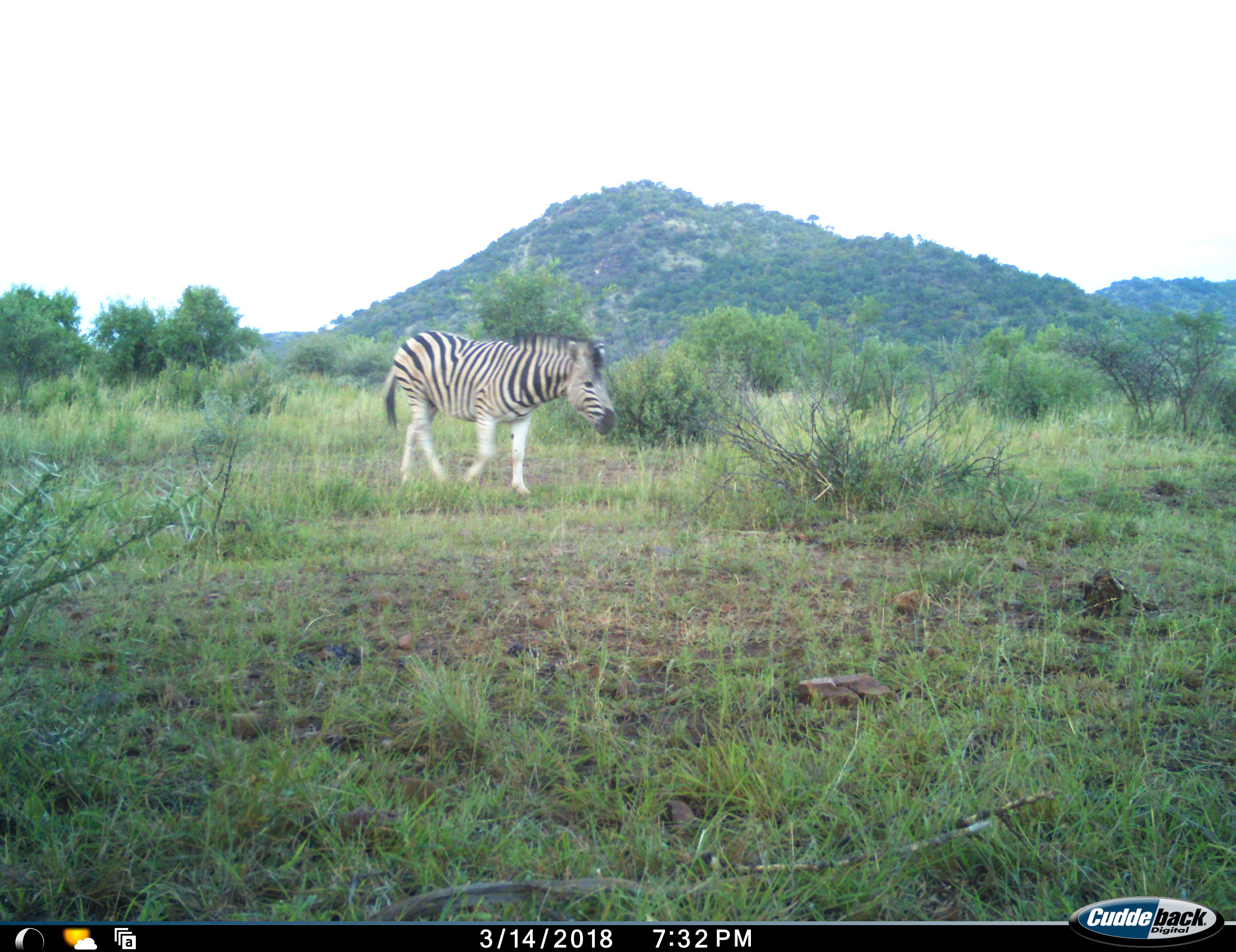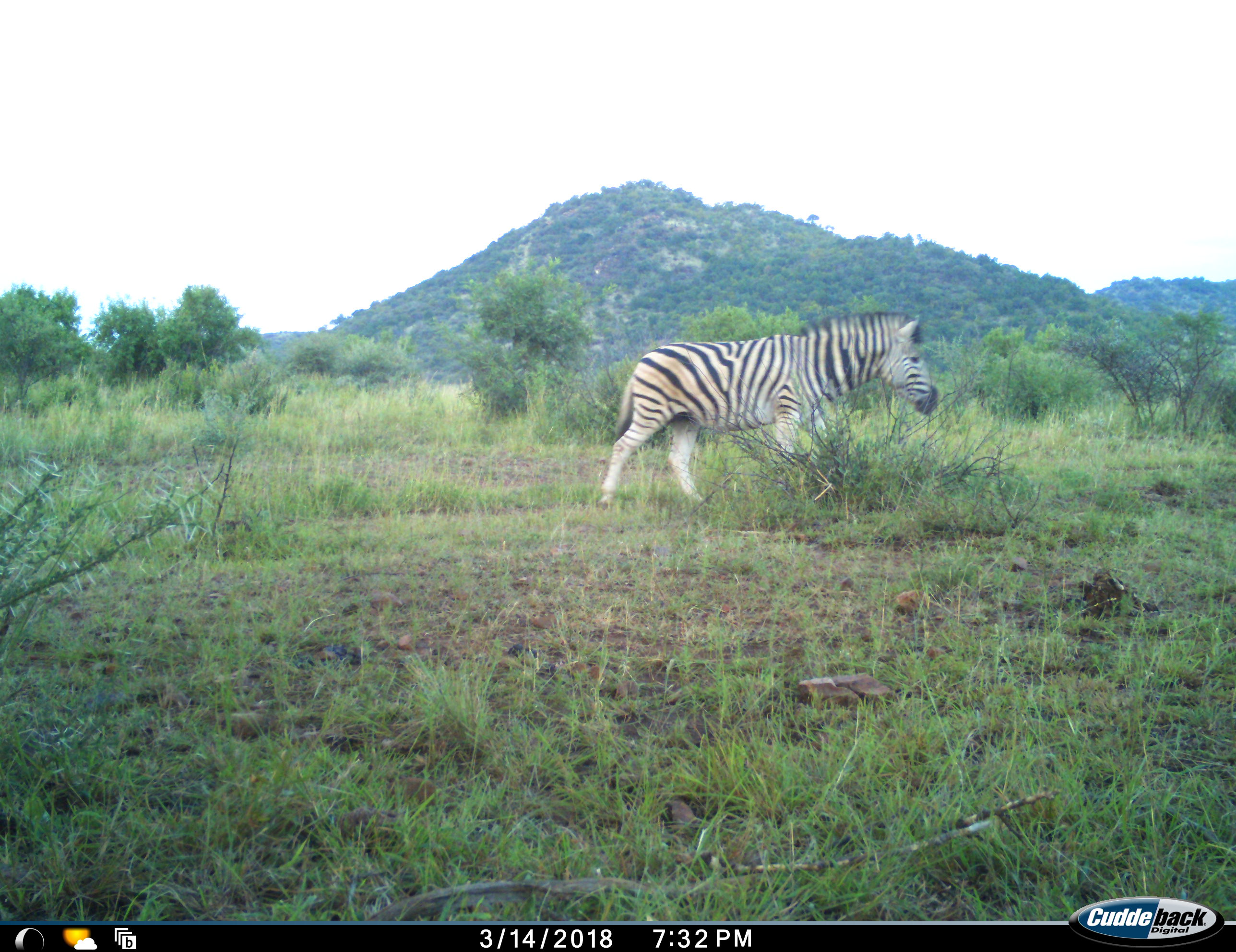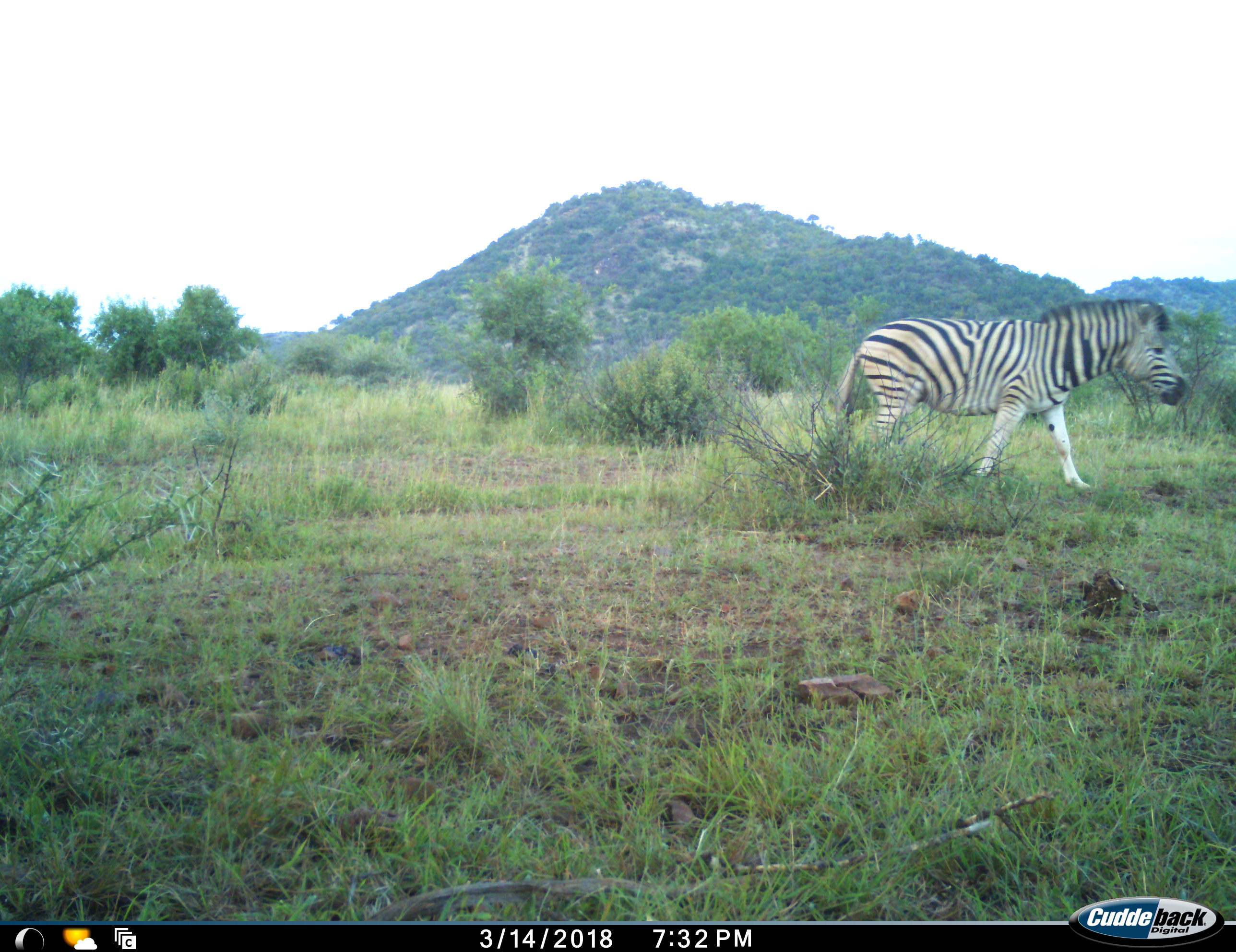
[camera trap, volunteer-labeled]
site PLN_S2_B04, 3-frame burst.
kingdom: Animalia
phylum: Chordata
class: Mammalia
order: Perissodactyla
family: Equidae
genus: Equus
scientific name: Equus quagga burchellii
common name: burchell's zebra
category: zebraburchells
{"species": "zebraburchells (burchell's zebra) (Equus quagga burchellii)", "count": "1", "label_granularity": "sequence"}